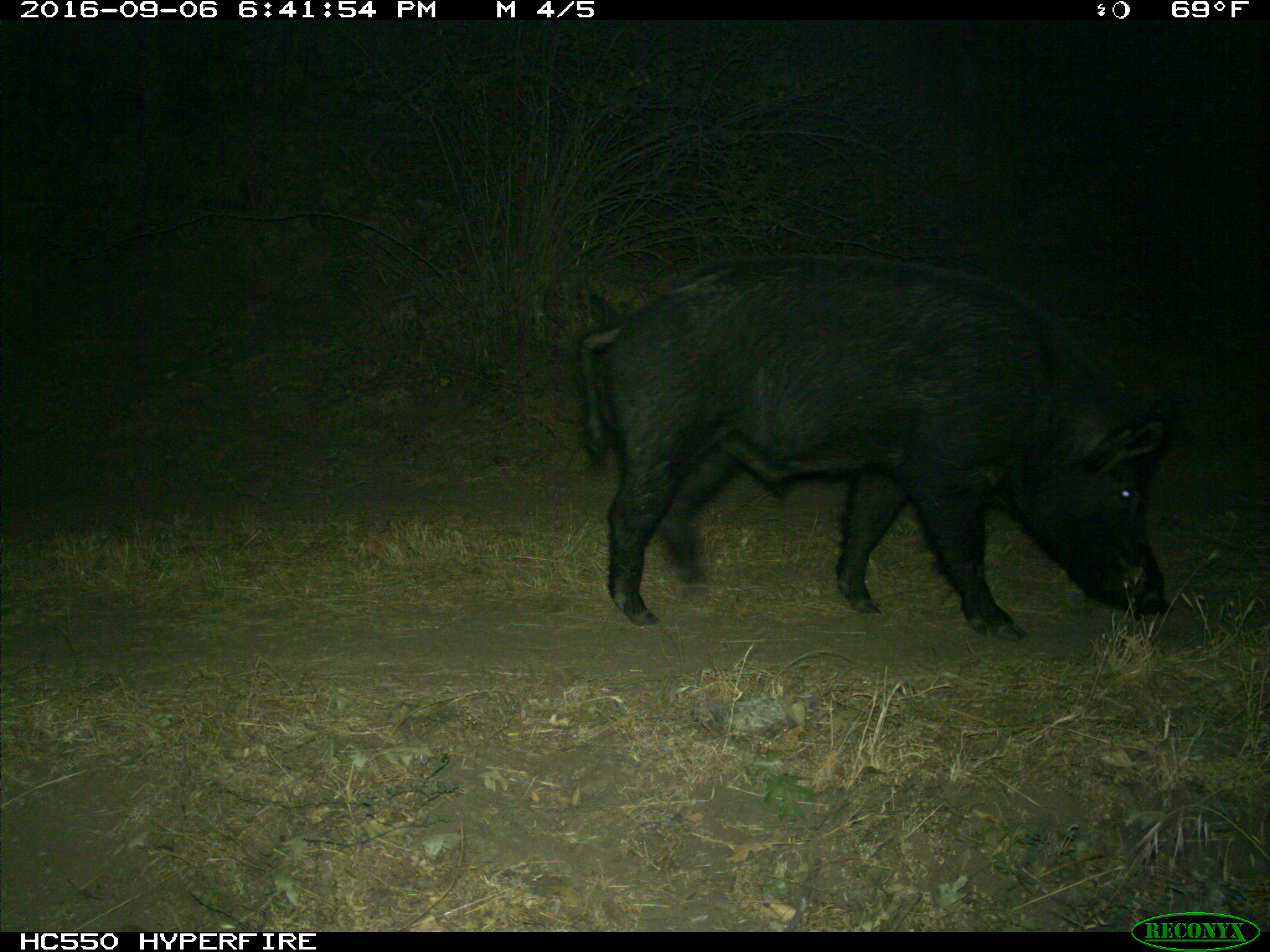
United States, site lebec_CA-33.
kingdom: Animalia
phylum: Chordata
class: Mammalia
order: Artiodactyla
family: Suidae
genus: Sus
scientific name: Sus scrofa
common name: wild boar